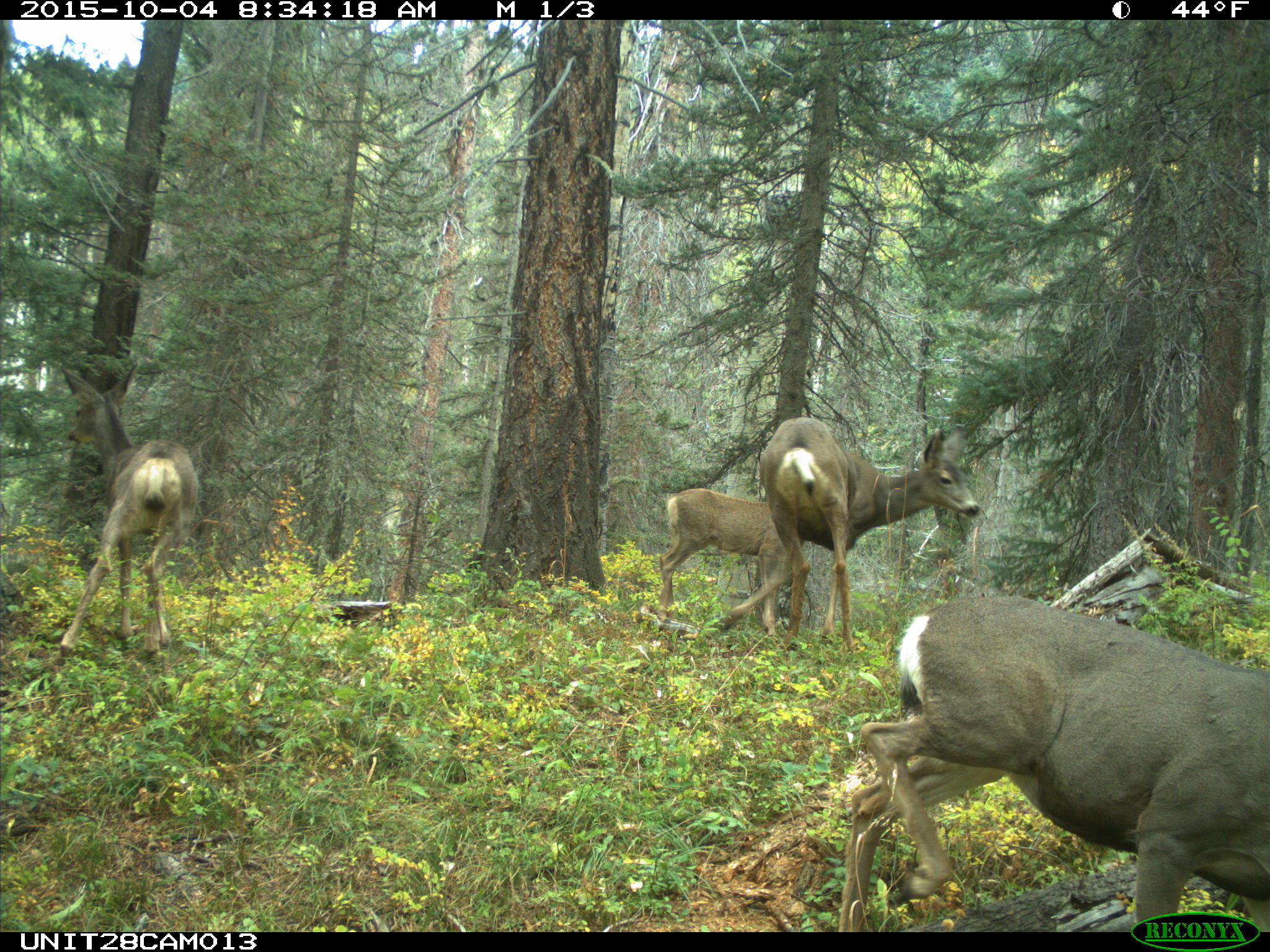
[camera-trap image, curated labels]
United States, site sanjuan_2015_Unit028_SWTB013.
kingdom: Animalia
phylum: Chordata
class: Mammalia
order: Artiodactyla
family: Cervidae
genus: Odocoileus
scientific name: Odocoileus hemionus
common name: mule deer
Odocoileus hemionus (mule deer).